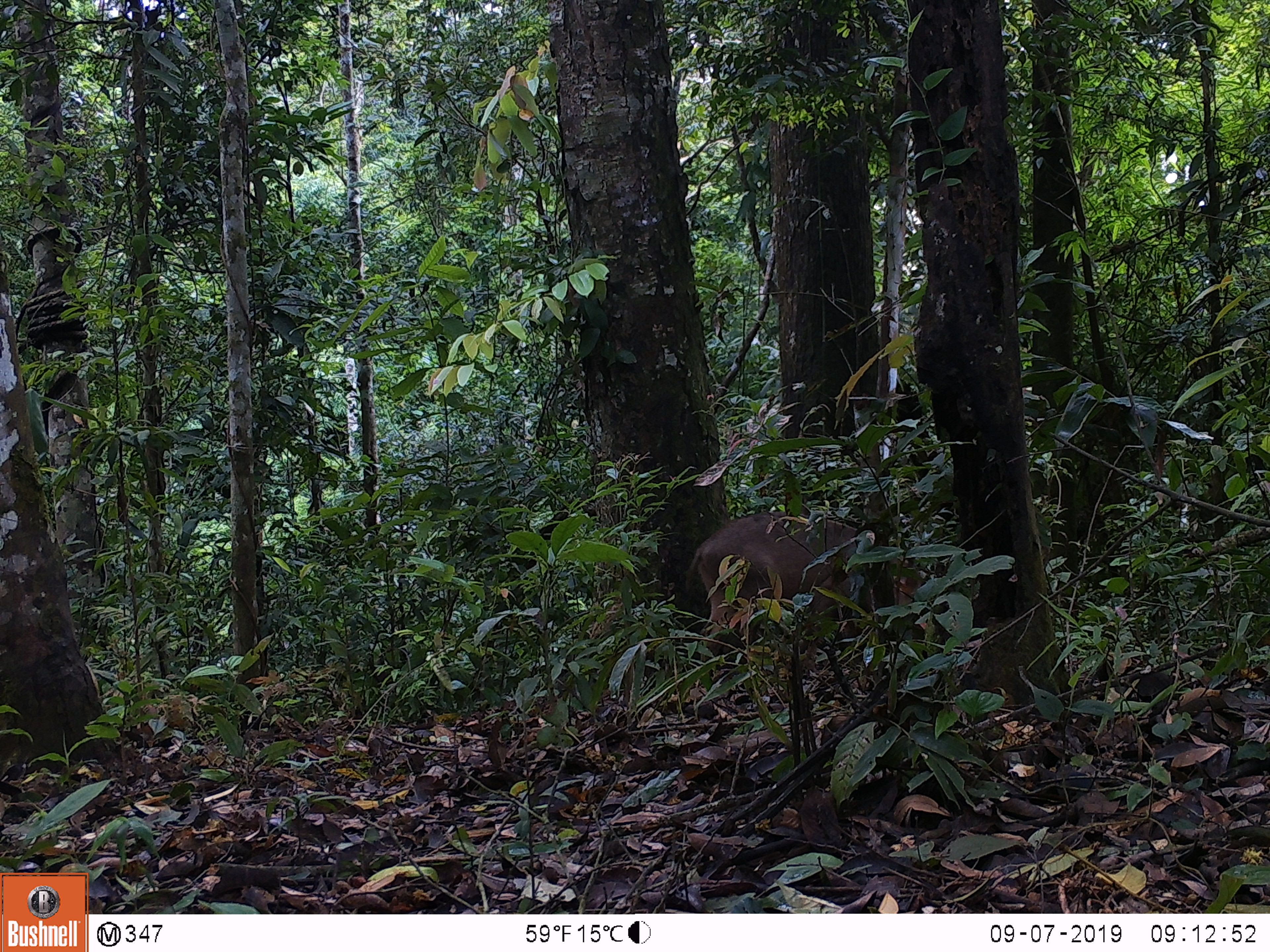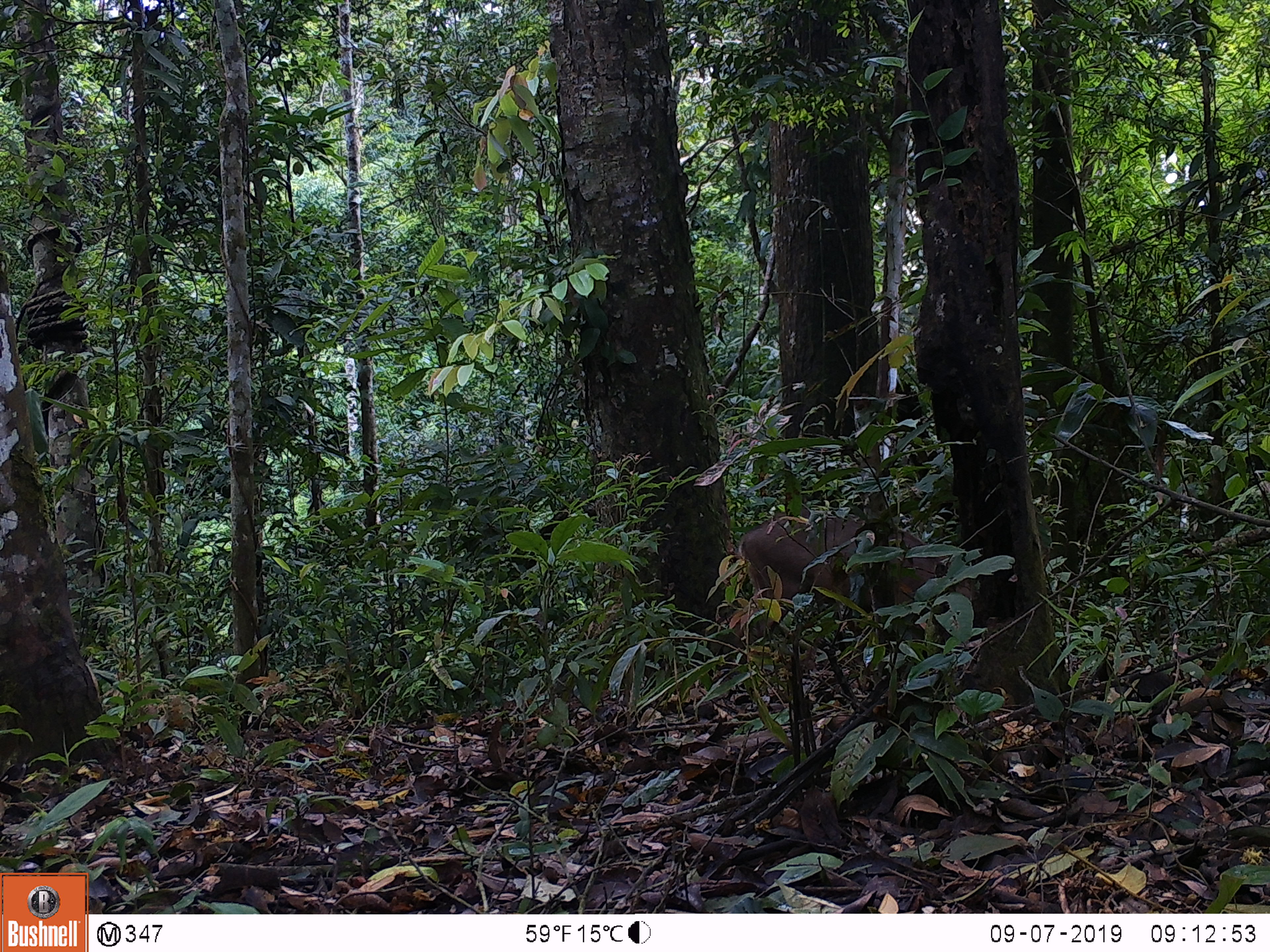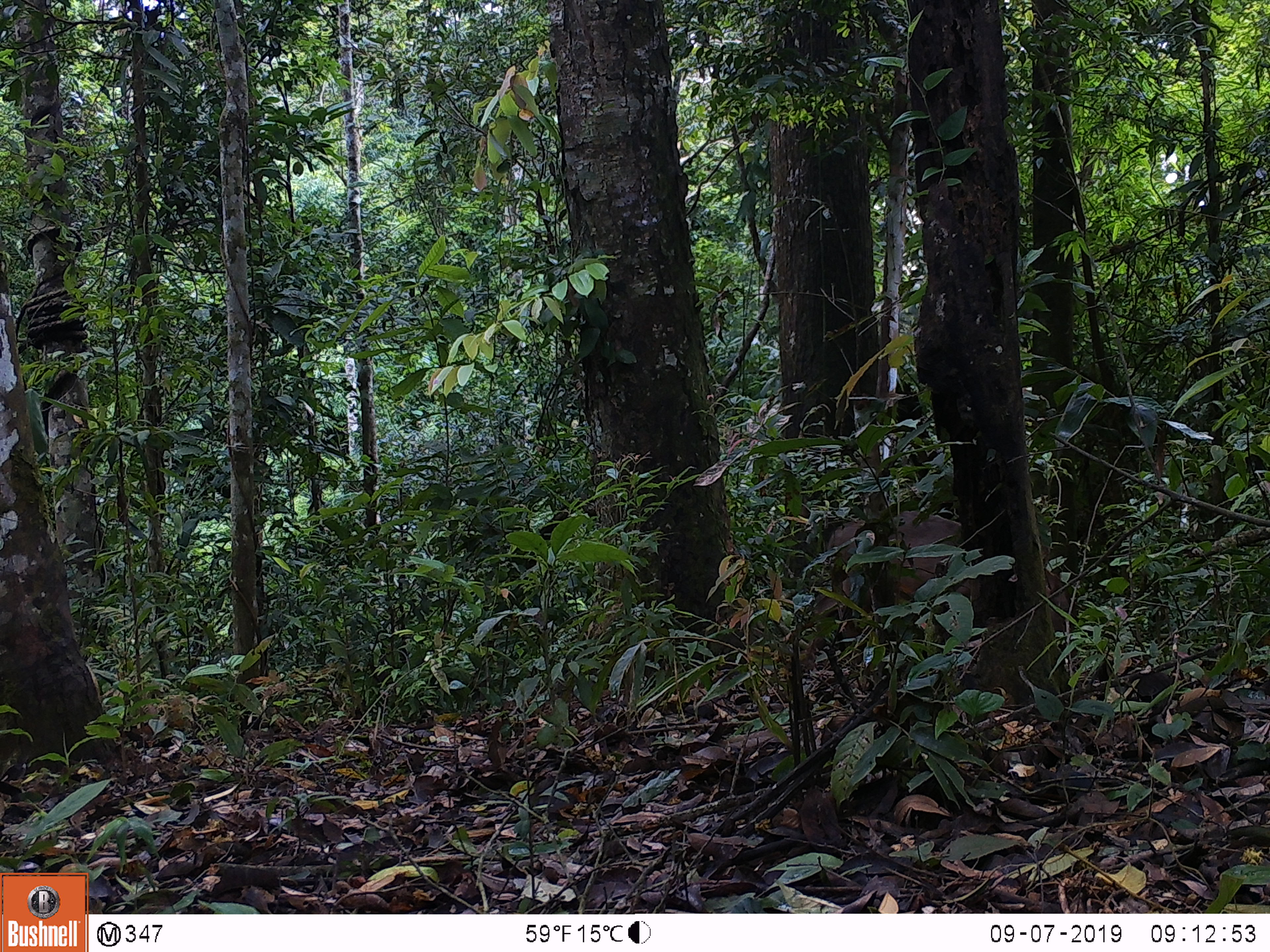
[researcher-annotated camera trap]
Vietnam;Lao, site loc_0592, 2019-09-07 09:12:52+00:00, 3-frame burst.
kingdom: Animalia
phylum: Chordata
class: Mammalia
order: Artiodactyla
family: Suidae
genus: Sus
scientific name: Sus scrofa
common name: eurasian wild pig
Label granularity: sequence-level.